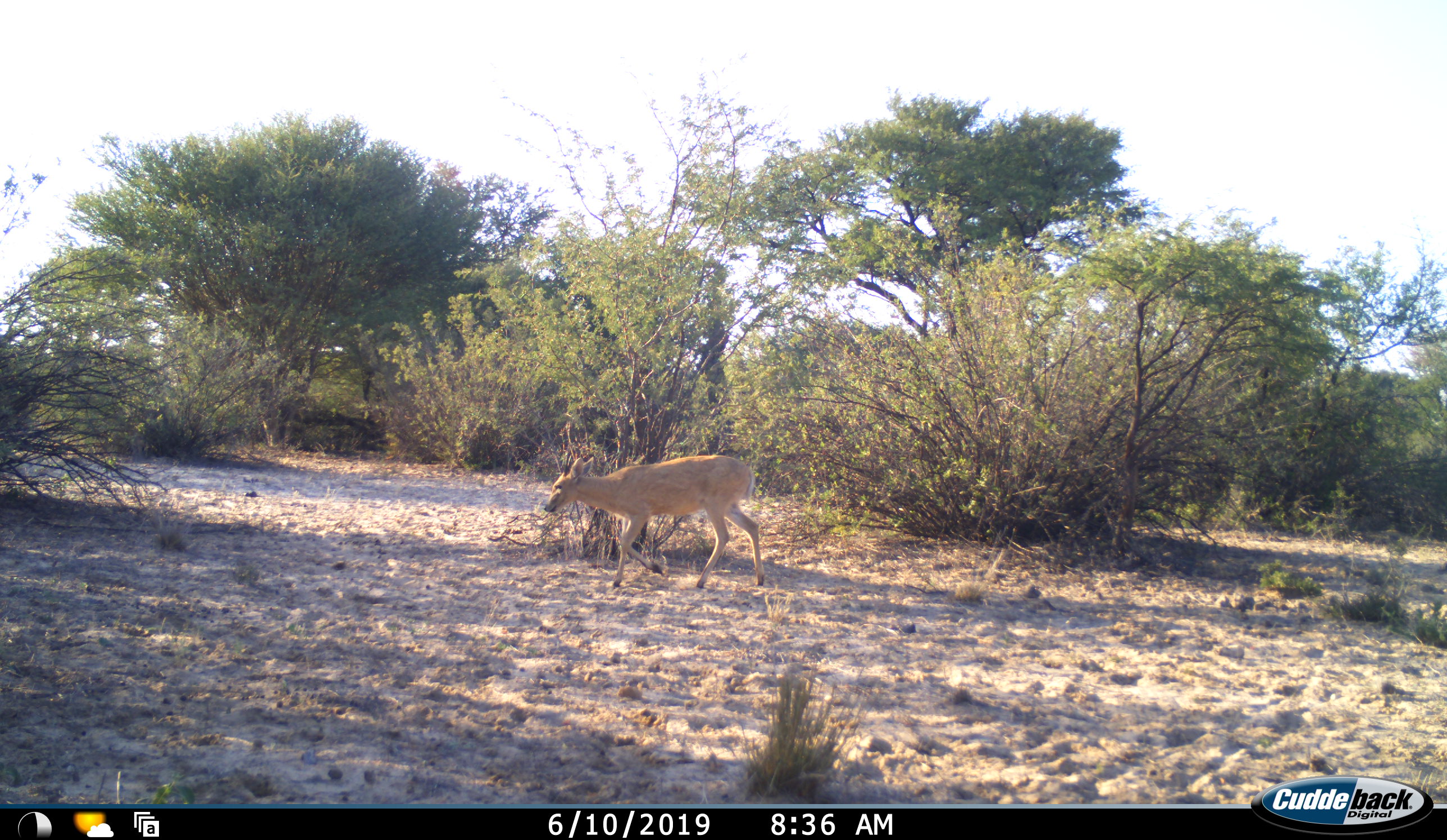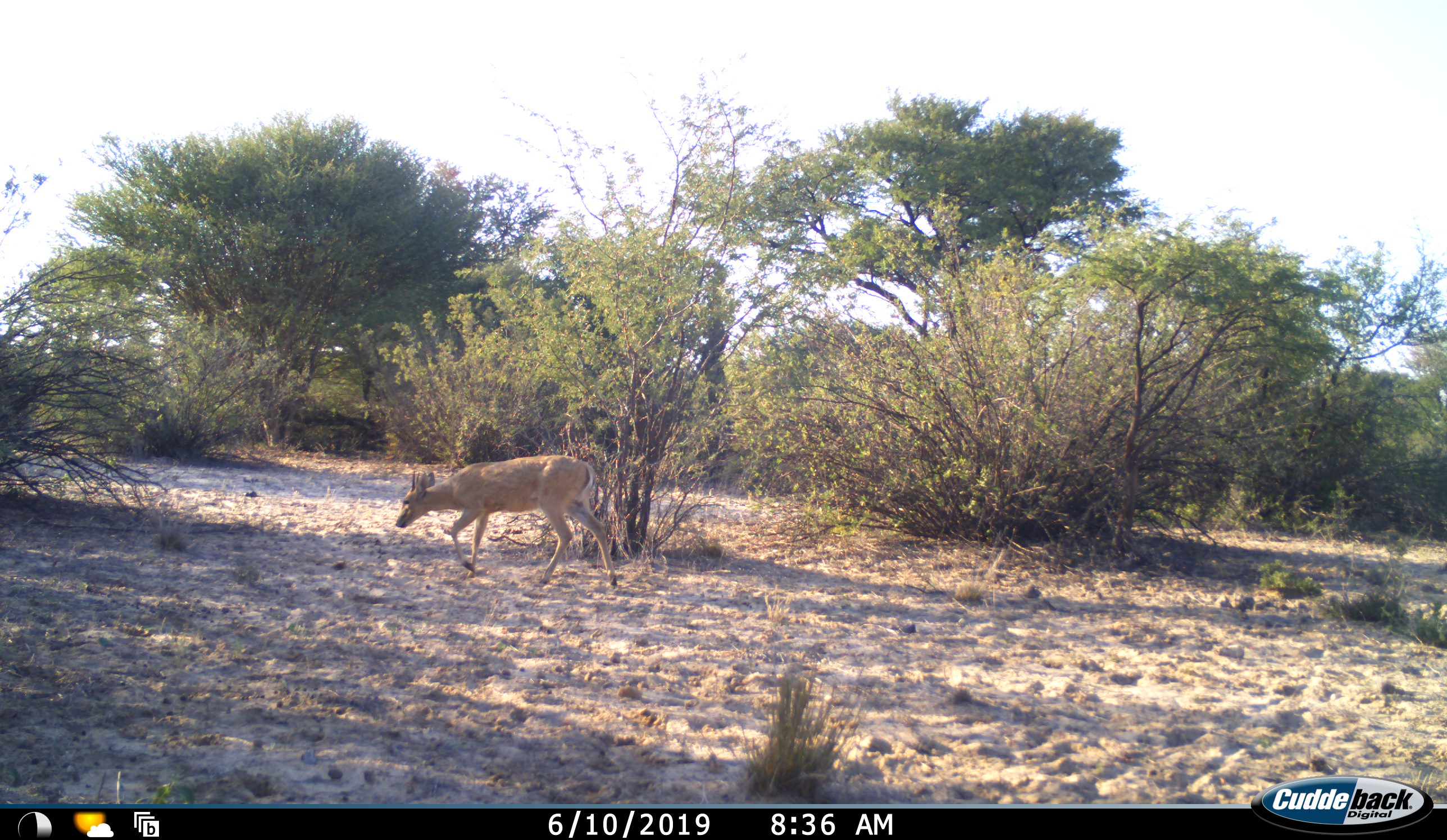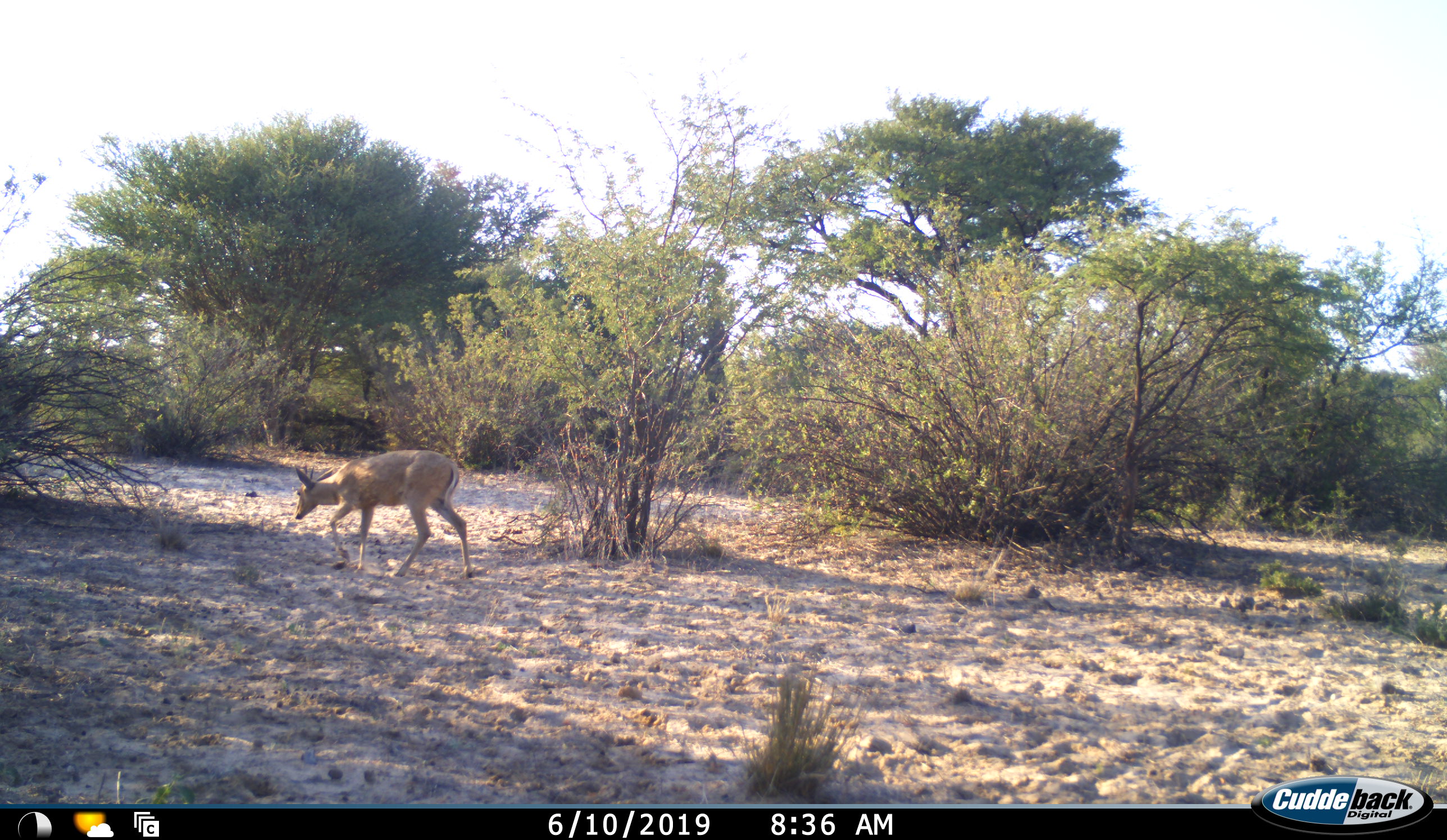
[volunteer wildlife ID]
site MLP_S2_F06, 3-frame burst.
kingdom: Animalia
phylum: Chordata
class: Mammalia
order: Artiodactyla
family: Bovidae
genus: Sylvicapra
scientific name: Sylvicapra grimmia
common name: common duiker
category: duikercommongrey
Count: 1.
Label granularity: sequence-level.